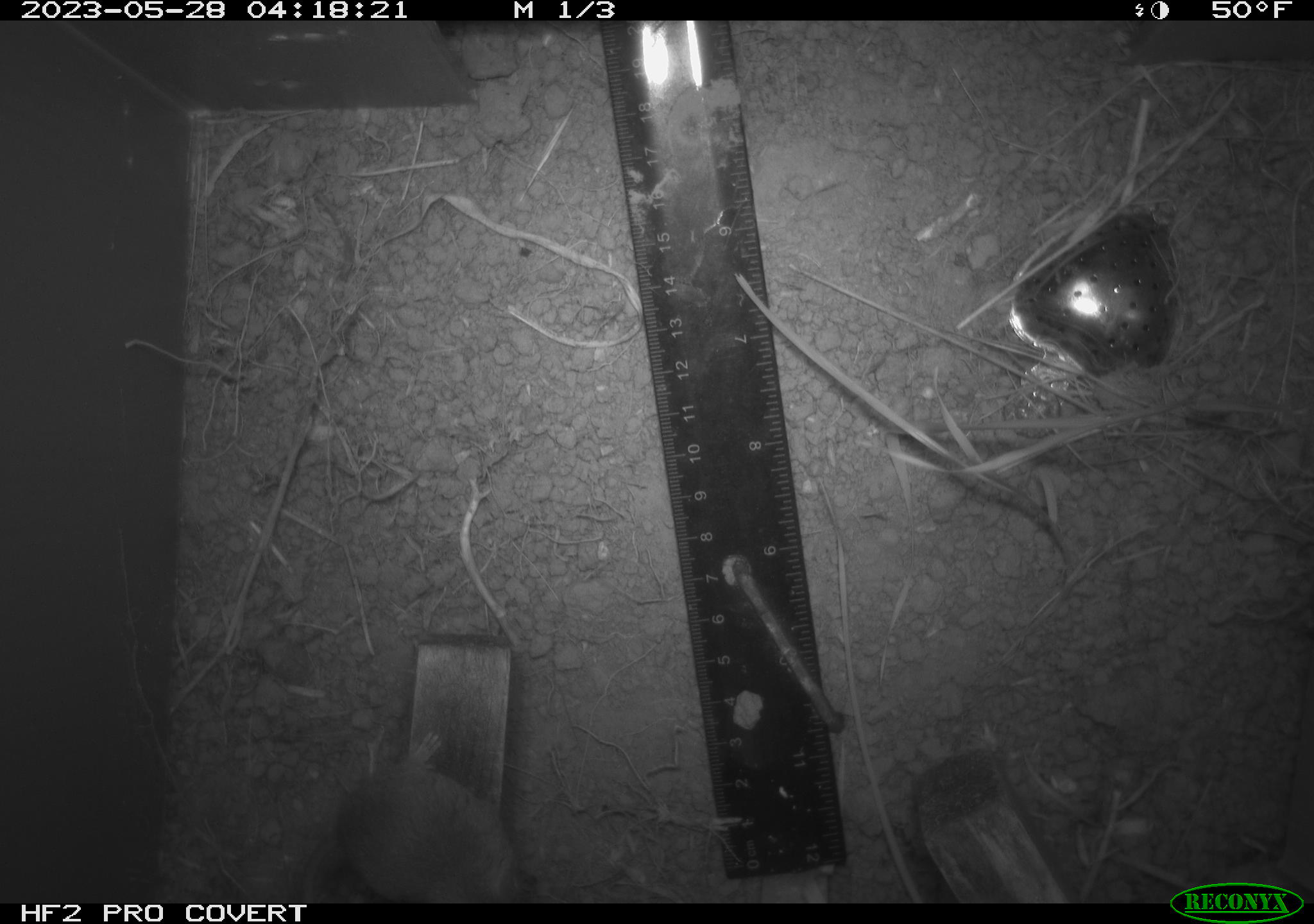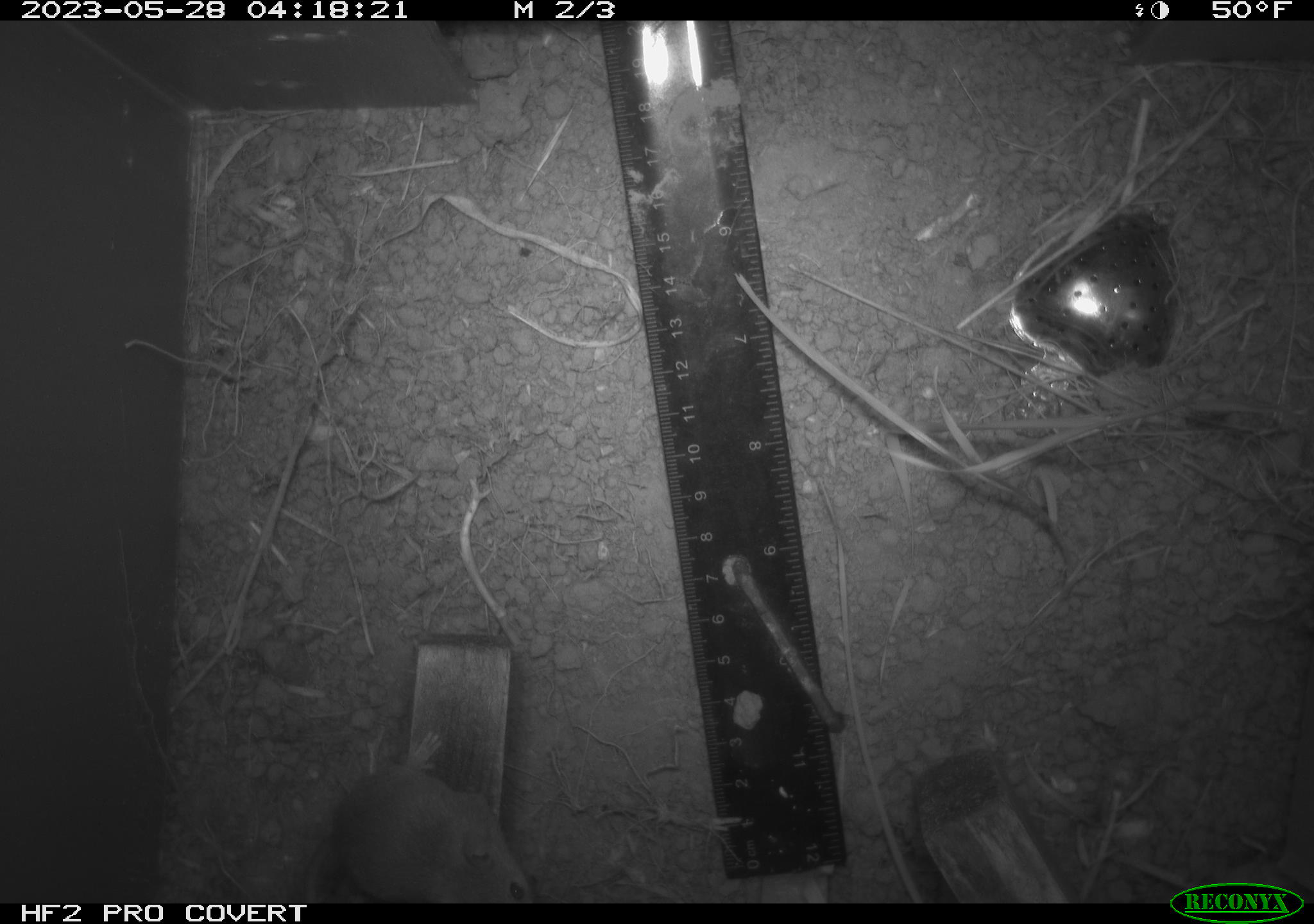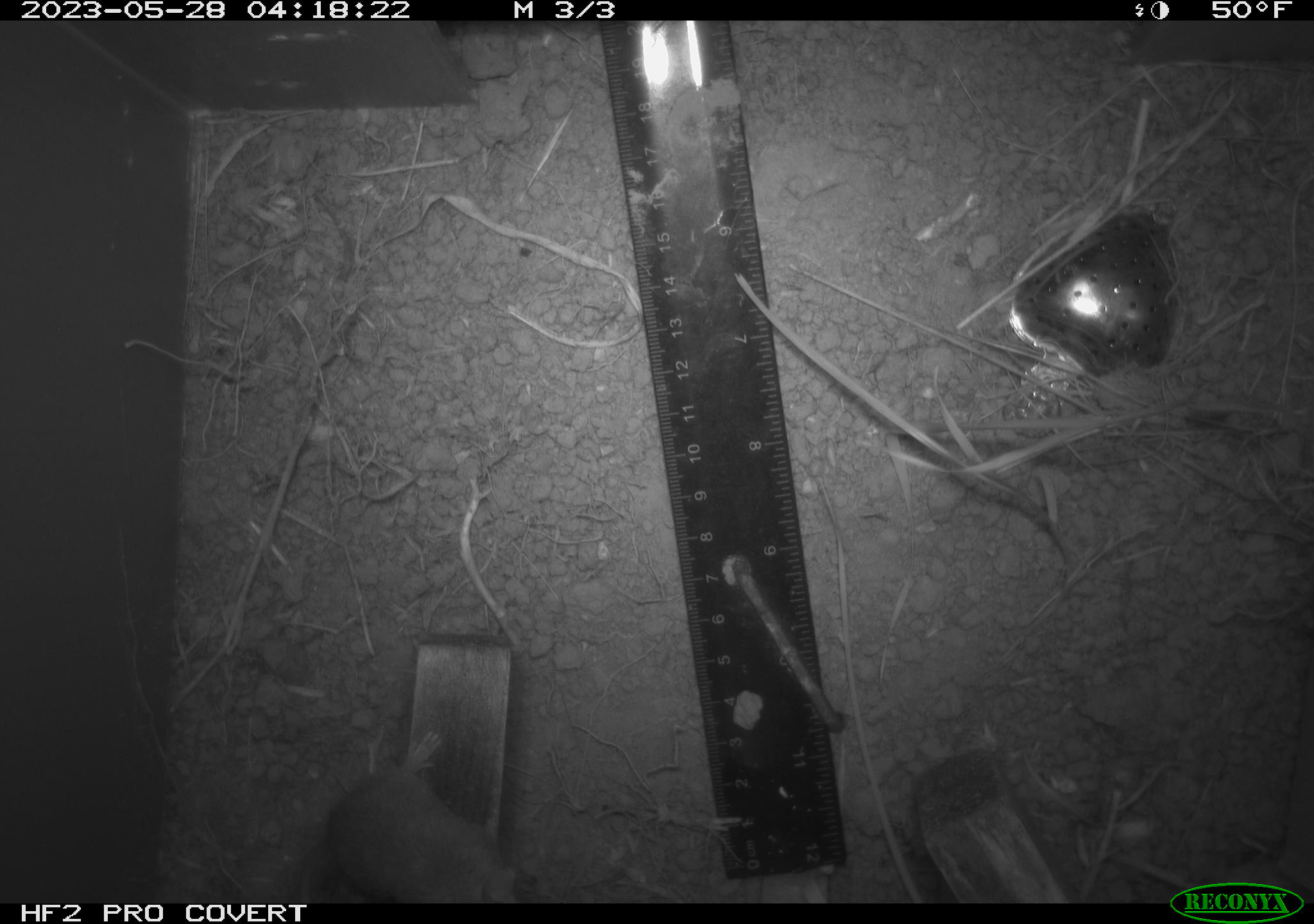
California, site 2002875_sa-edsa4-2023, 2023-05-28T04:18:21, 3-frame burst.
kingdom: Animalia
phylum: Chordata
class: Mammalia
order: Rodentia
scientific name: Rodentia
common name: mouse species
Mouse species (Rodentia).